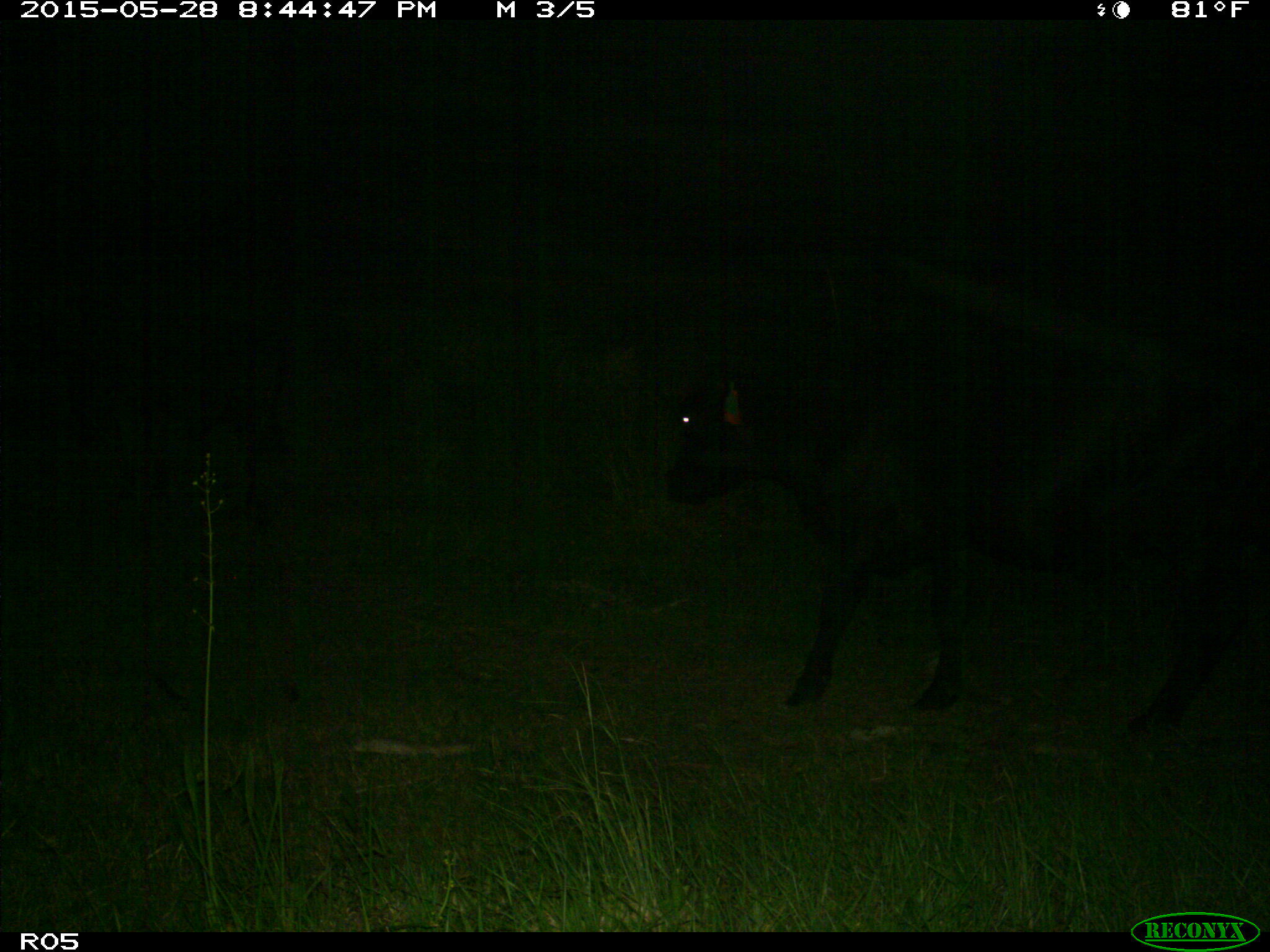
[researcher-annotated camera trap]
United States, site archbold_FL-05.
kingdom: Animalia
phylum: Chordata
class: Mammalia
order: Artiodactyla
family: Bovidae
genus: Bos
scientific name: Bos taurus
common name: domestic cow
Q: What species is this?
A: Bos taurus (domestic cow).